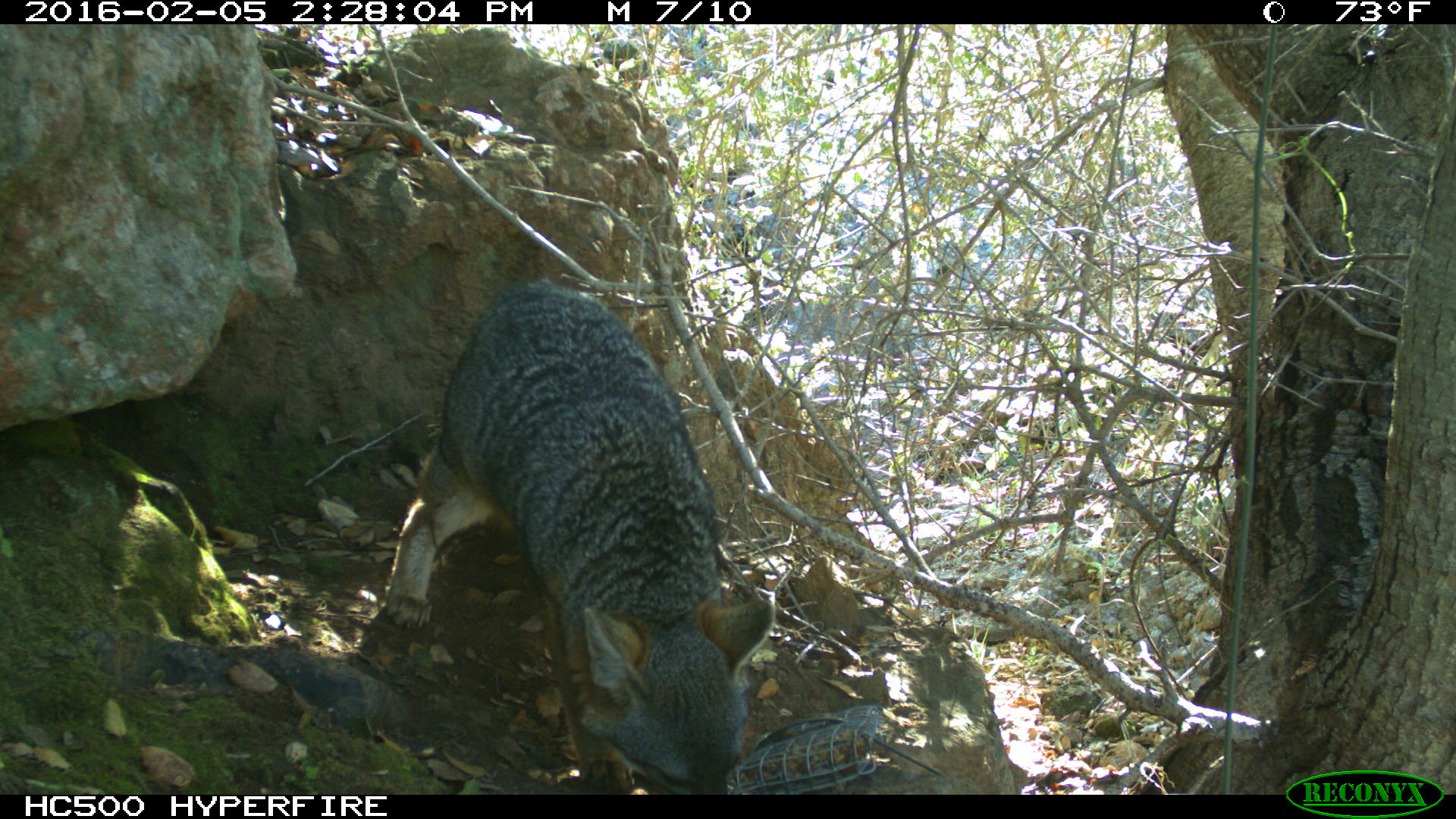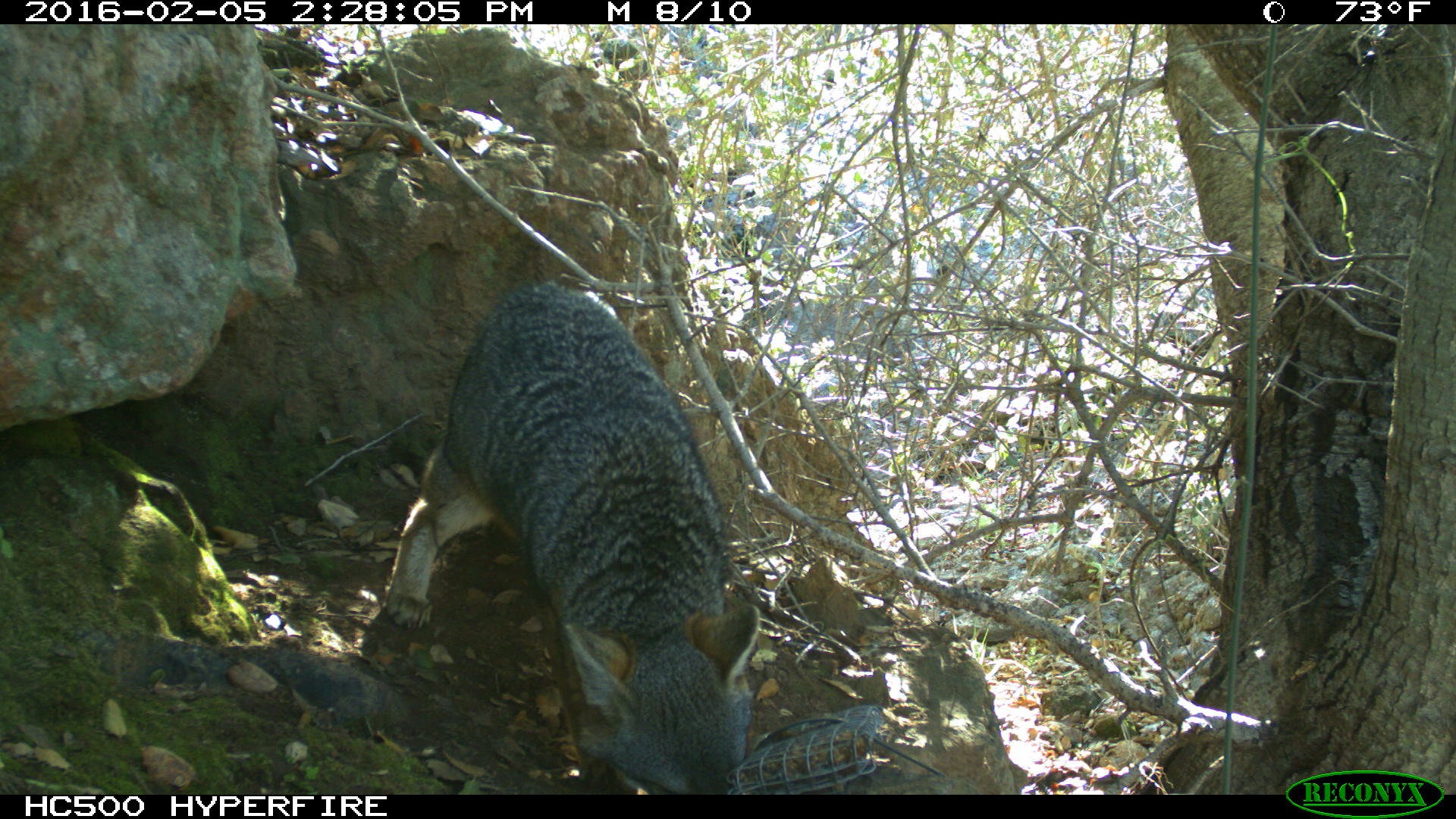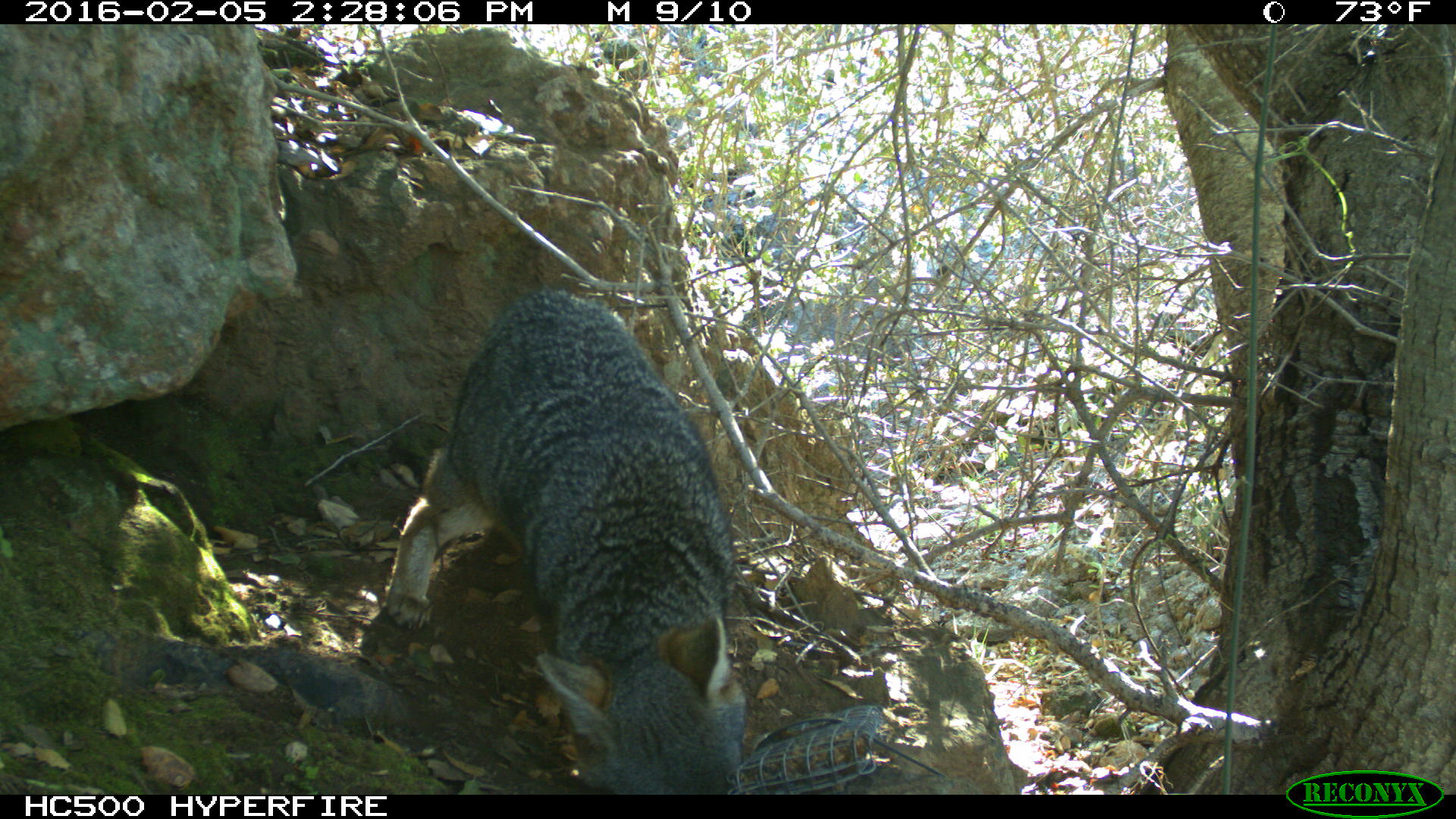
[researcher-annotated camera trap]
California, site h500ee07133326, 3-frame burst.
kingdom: Animalia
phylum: Chordata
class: Mammalia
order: Carnivora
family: Canidae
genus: Urocyon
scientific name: Urocyon littoralis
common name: island fox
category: fox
Fox (island fox) (Urocyon littoralis).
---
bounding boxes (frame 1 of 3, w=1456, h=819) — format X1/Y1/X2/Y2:
fox: 381/281/774/795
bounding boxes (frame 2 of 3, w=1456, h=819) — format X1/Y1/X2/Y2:
fox: 384/282/757/793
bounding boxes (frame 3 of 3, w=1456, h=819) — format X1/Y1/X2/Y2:
fox: 383/290/746/794